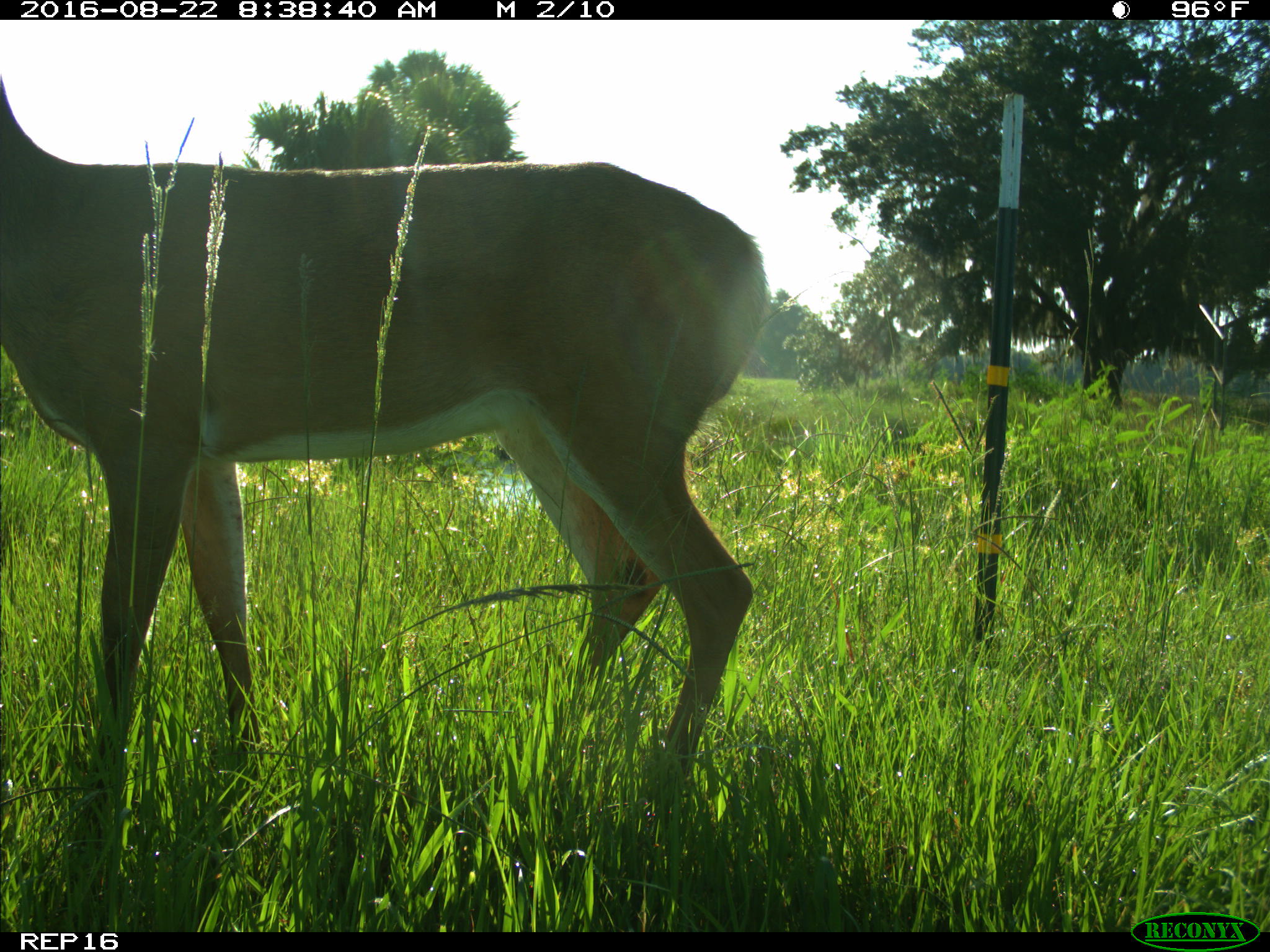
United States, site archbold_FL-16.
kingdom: Animalia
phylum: Chordata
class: Mammalia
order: Artiodactyla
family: Cervidae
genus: Odocoileus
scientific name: Odocoileus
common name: deer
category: unidentified deer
Unidentified deer (deer) (Odocoileus).